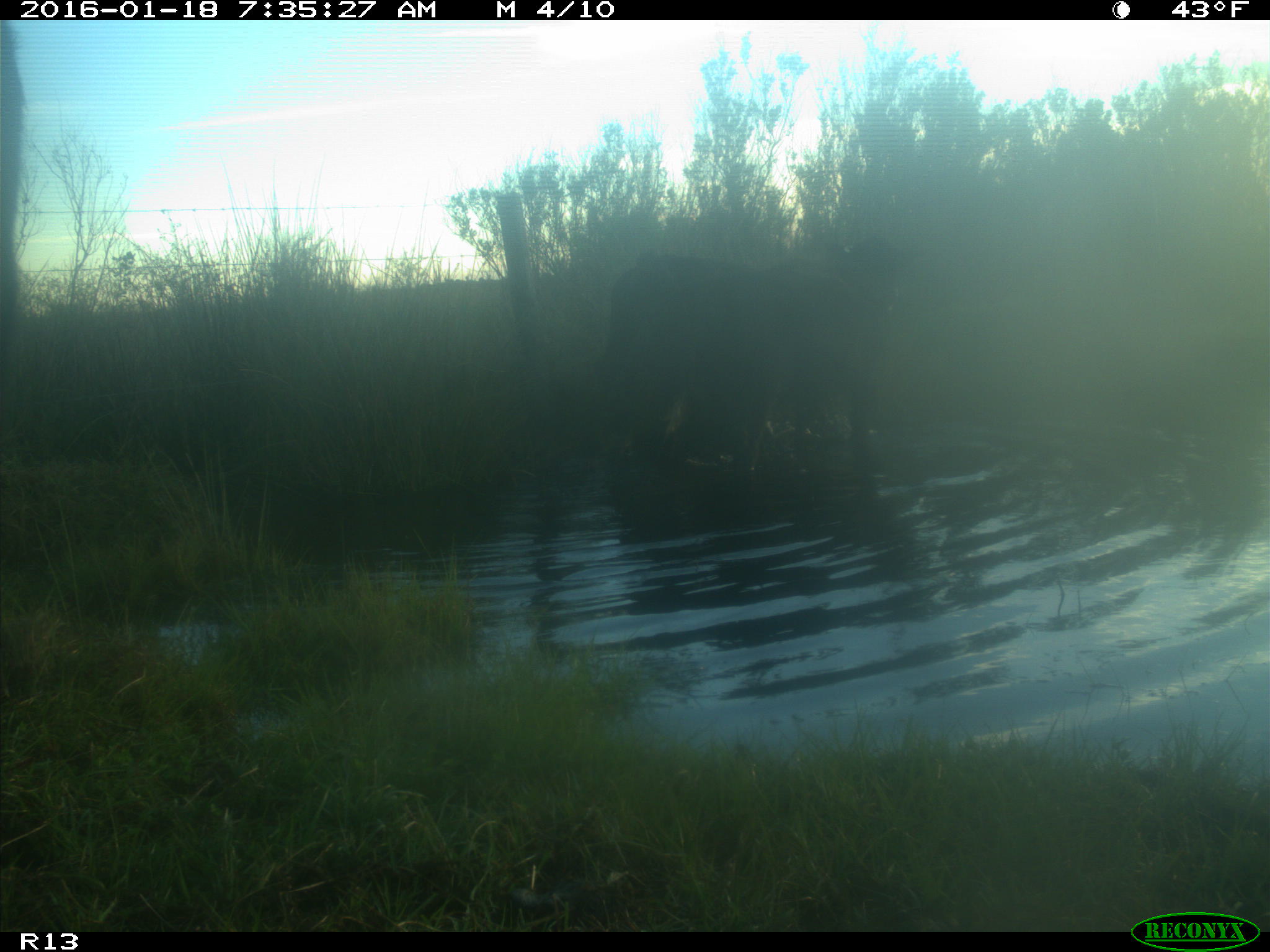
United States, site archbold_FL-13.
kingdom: Animalia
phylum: Chordata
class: Mammalia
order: Artiodactyla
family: Bovidae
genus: Bos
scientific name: Bos taurus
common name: domestic cow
Bos taurus (domestic cow).